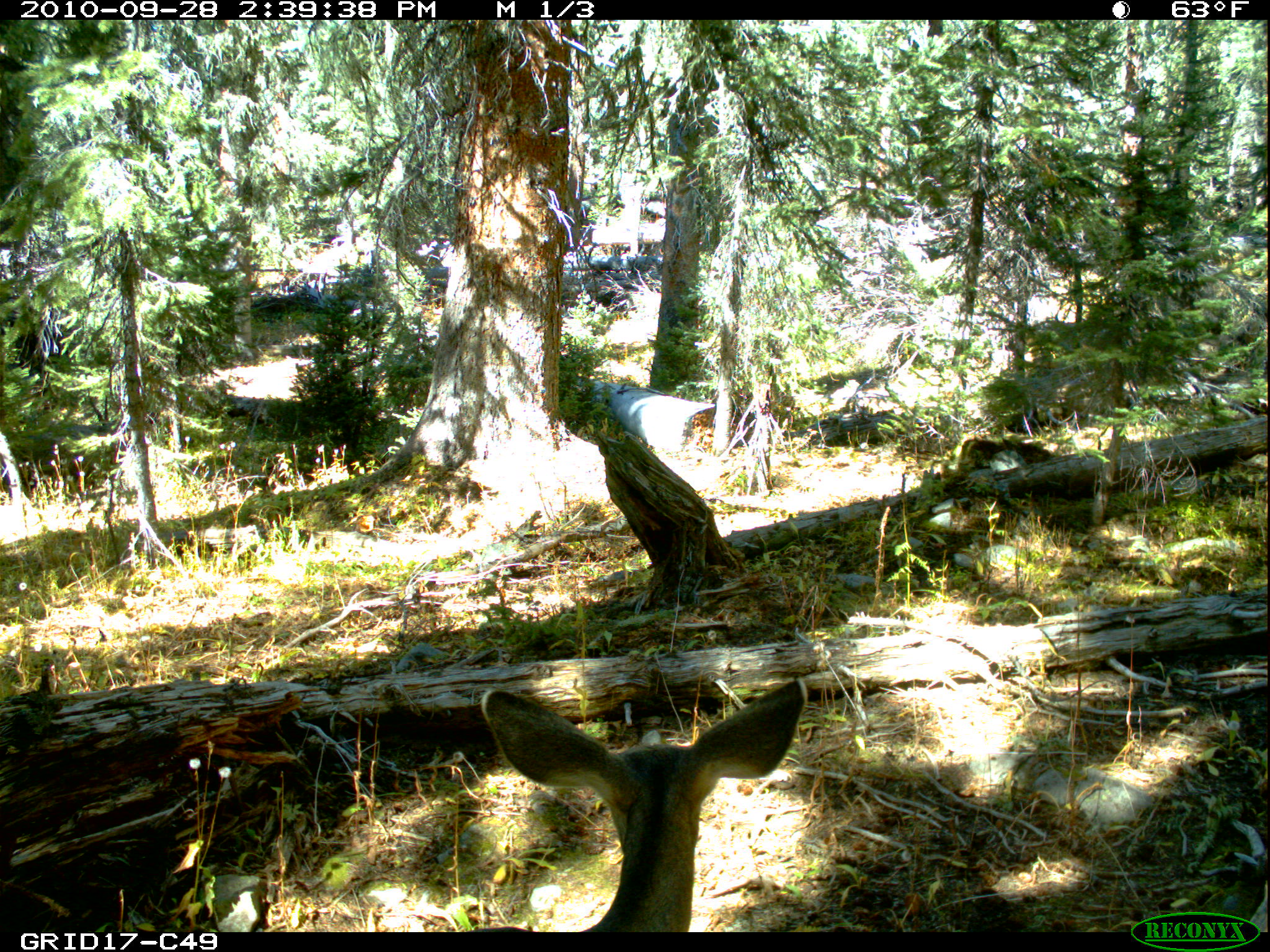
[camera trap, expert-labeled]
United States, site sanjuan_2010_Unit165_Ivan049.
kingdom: Animalia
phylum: Chordata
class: Mammalia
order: Artiodactyla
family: Cervidae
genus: Odocoileus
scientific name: Odocoileus hemionus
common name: mule deer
Odocoileus hemionus (mule deer).